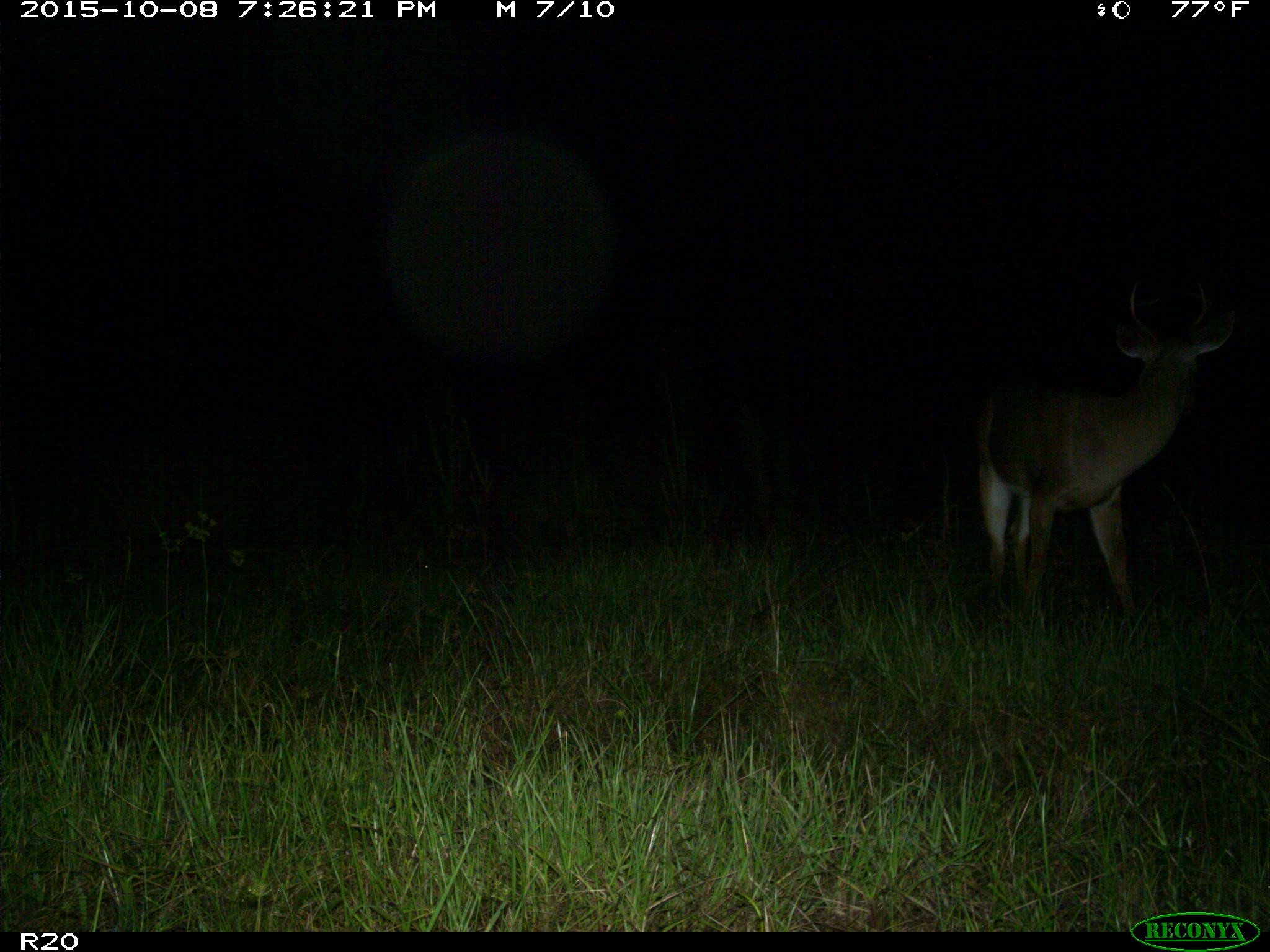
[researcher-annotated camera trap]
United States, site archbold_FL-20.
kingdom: Animalia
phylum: Chordata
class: Mammalia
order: Artiodactyla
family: Cervidae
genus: Odocoileus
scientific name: Odocoileus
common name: deer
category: unidentified deer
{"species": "unidentified deer (deer) (Odocoileus)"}